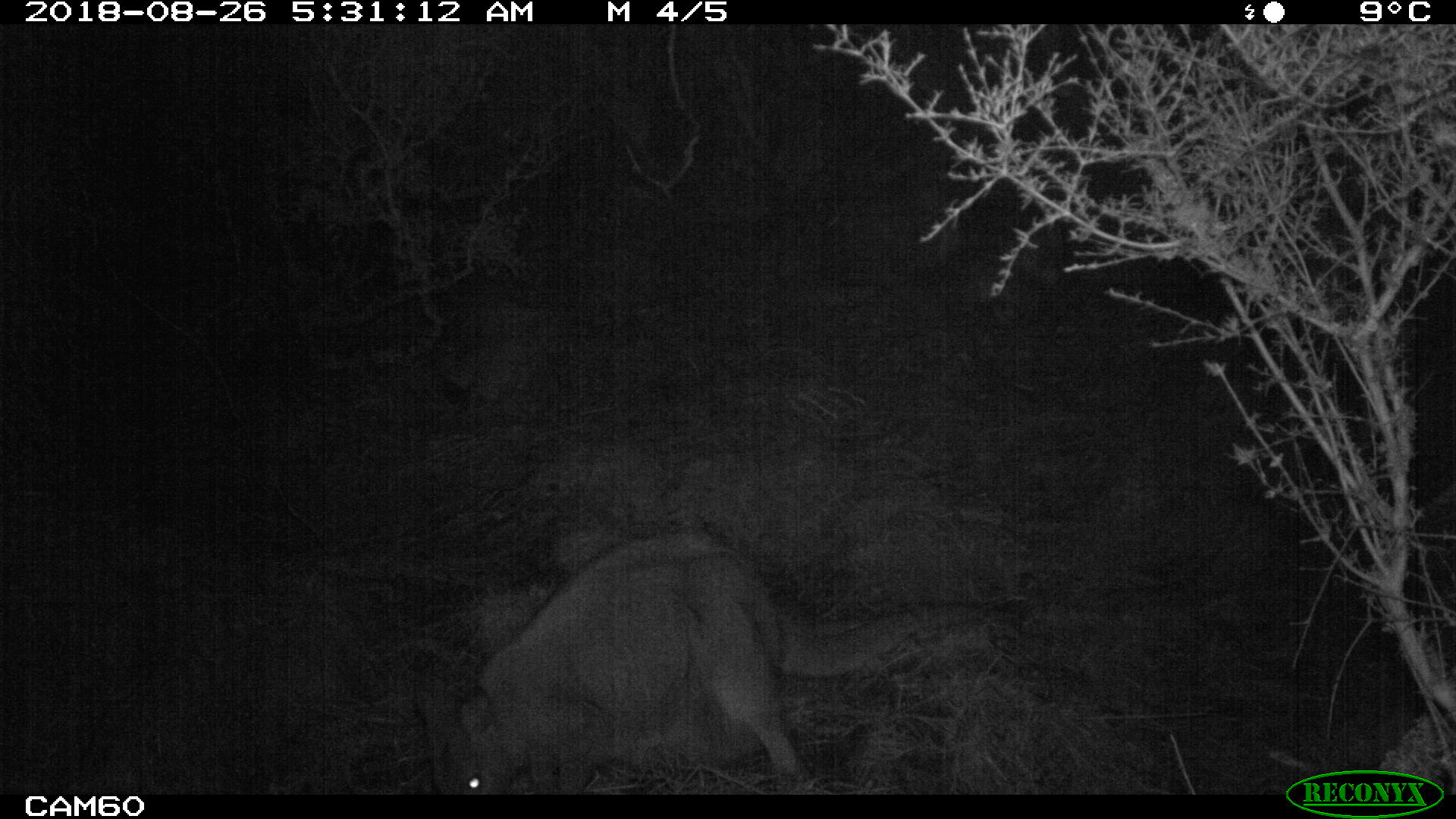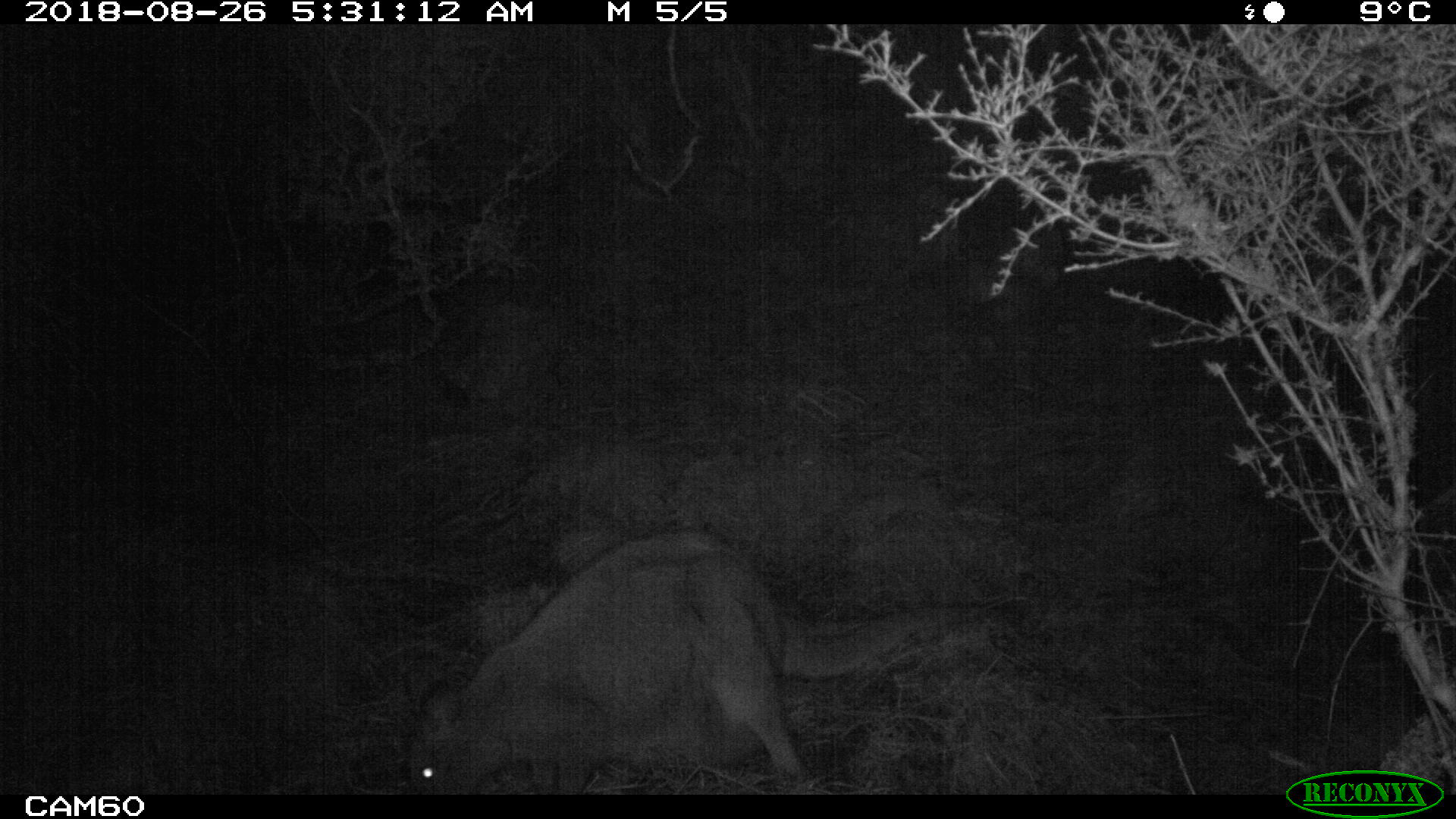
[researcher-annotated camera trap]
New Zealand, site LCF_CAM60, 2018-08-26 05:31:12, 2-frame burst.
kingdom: Animalia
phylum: Chordata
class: Mammalia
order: Diprotodontia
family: Macropodidae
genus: Notamacropus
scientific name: Notamacropus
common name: wallaby